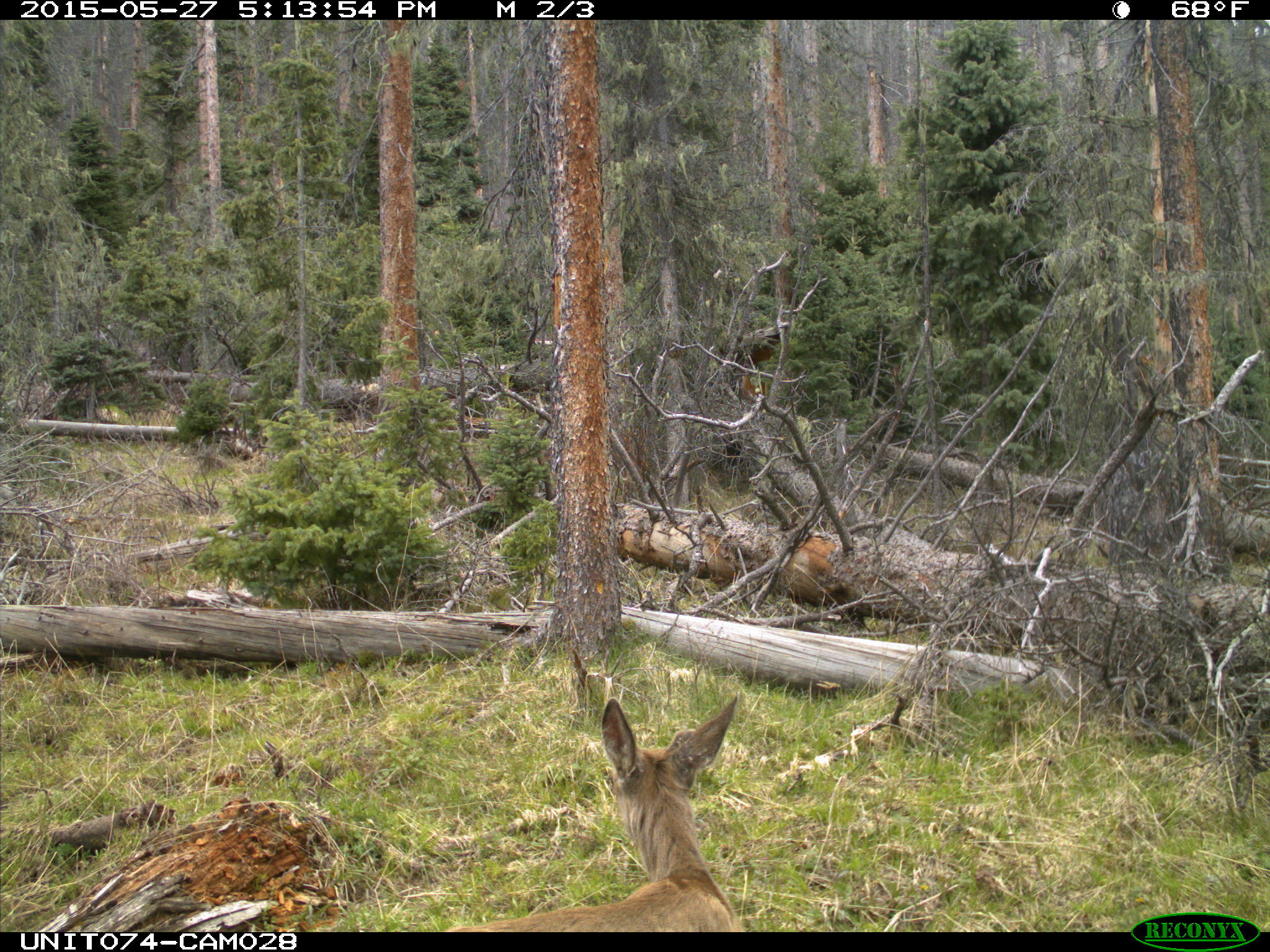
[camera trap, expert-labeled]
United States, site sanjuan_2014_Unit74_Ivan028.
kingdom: Animalia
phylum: Chordata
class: Mammalia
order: Artiodactyla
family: Cervidae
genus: Odocoileus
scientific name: Odocoileus hemionus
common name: mule deer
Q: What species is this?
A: Odocoileus hemionus (mule deer).